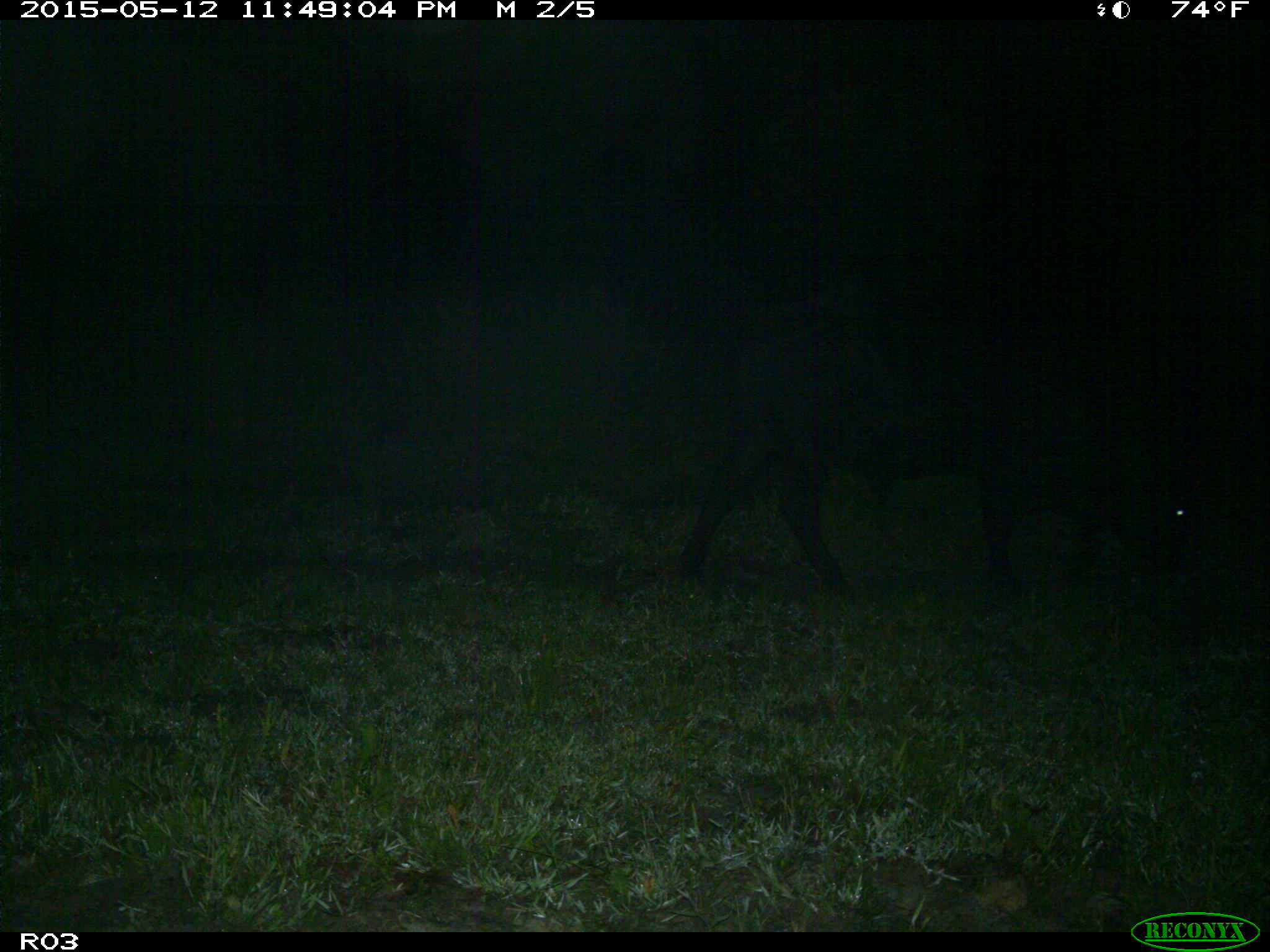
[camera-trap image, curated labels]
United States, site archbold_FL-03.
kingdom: Animalia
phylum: Chordata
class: Mammalia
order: Artiodactyla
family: Bovidae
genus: Bos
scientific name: Bos taurus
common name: domestic cow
Bos taurus (domestic cow).